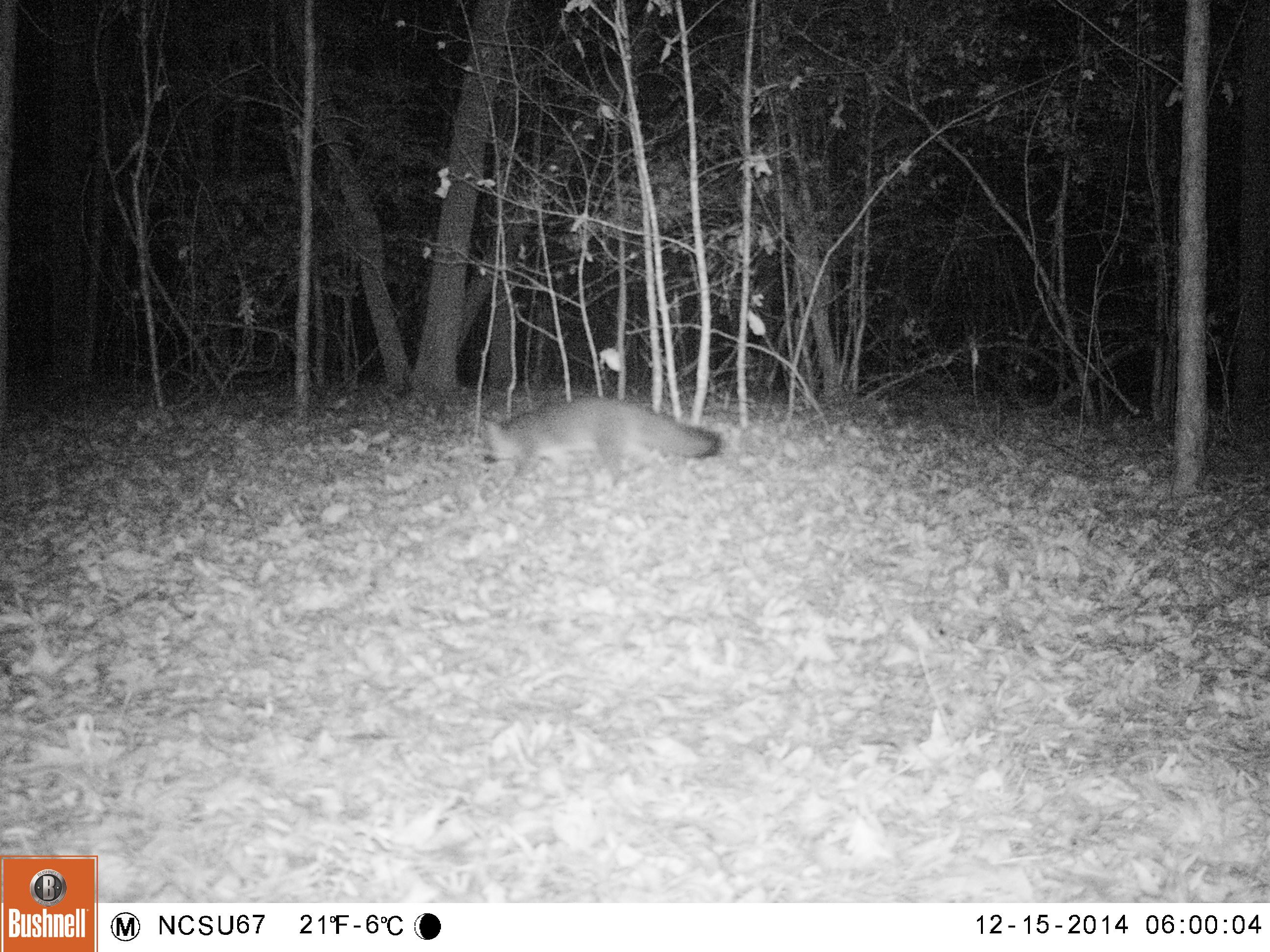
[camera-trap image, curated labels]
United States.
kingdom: Animalia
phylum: Chordata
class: Mammalia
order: Carnivora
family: Canidae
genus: Urocyon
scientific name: Urocyon cinereoargenteus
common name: gray fox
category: Grey Fox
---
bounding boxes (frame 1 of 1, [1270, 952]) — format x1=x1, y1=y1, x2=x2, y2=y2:
Grey Fox: x1=475, y1=382, x2=727, y2=491